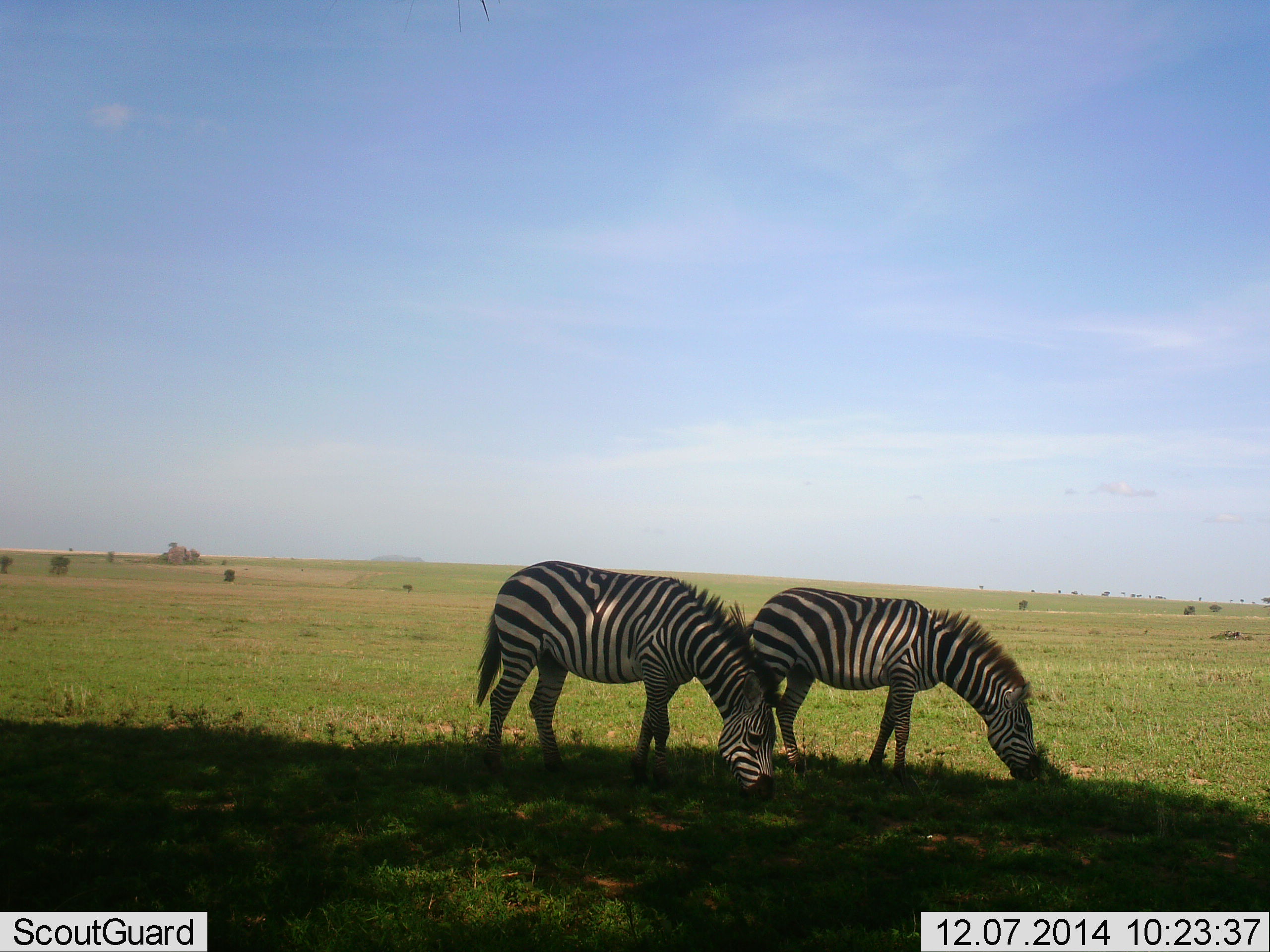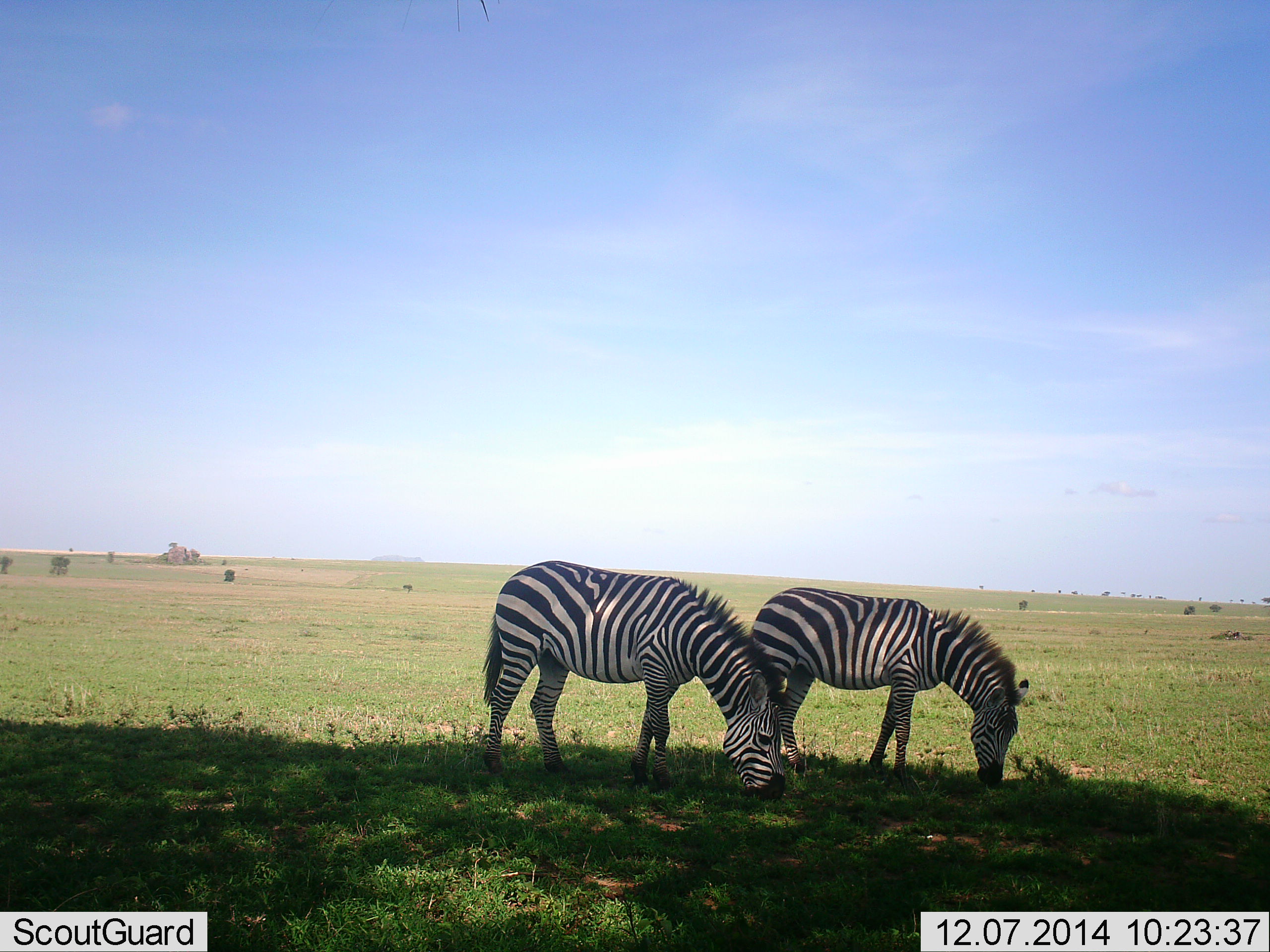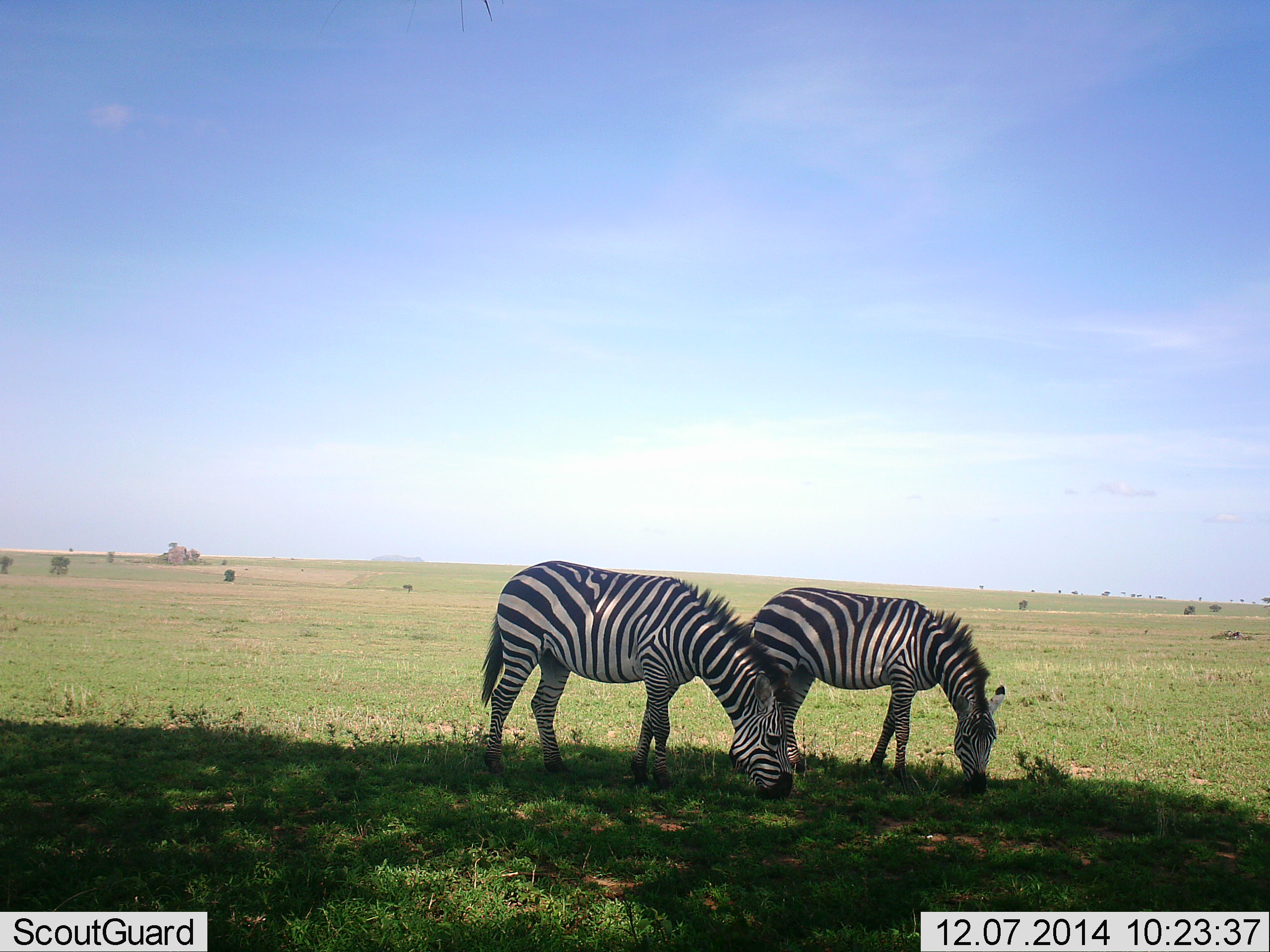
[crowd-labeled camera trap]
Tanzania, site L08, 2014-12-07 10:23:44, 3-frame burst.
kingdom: Animalia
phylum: Chordata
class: Mammalia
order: Perissodactyla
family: Equidae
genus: Equus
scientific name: Equus quagga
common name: plains zebra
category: zebra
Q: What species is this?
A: Zebra (plains zebra) (Equus quagga).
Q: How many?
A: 2.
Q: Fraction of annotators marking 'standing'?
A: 40%.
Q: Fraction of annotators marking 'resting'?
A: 0%.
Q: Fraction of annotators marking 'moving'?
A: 0%.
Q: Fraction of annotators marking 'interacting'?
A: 0%.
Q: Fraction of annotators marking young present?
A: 0%.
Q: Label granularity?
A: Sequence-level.